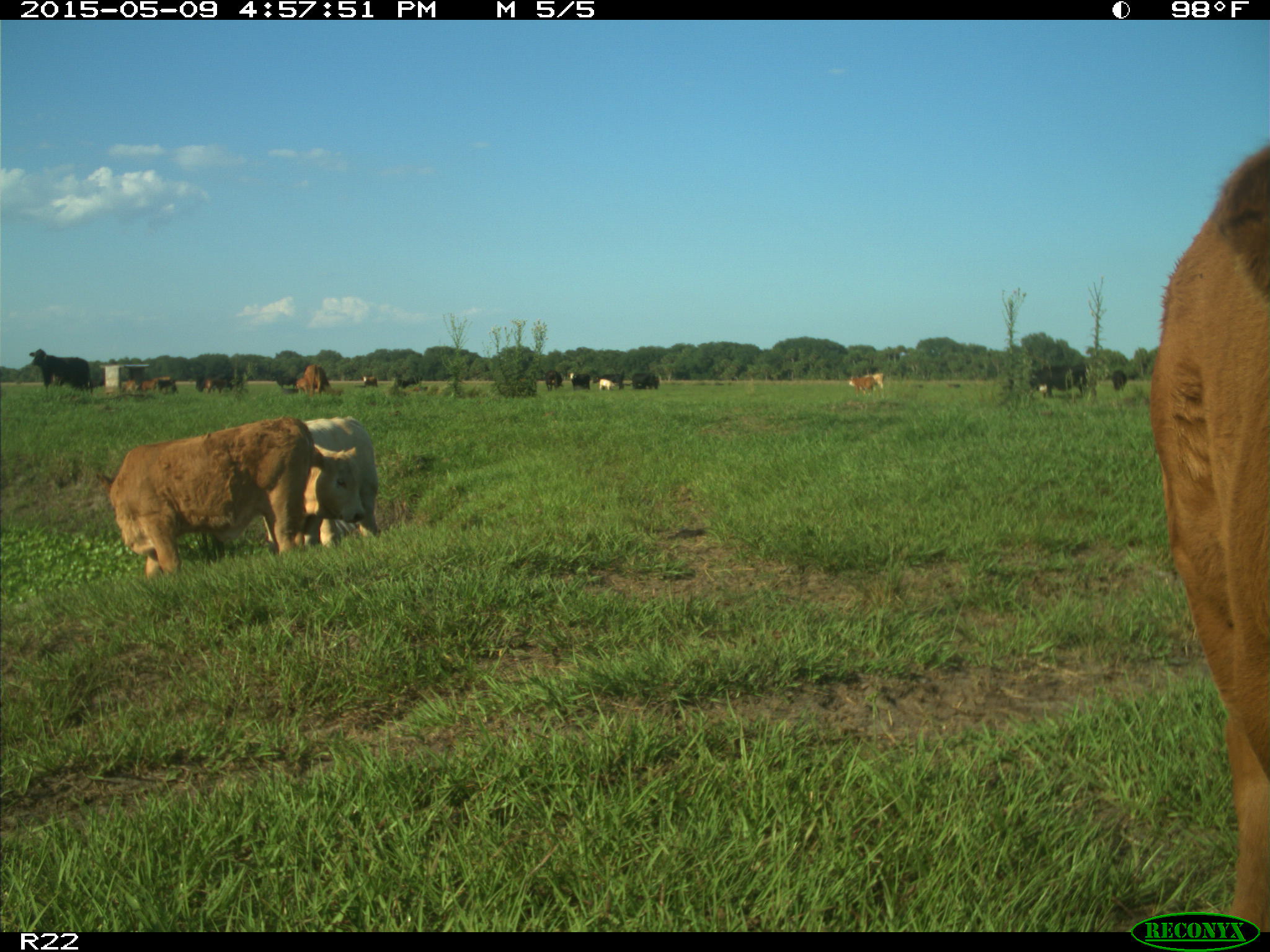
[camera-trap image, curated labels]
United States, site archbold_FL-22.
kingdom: Animalia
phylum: Chordata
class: Mammalia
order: Artiodactyla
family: Bovidae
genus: Bos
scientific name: Bos taurus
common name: domestic cow